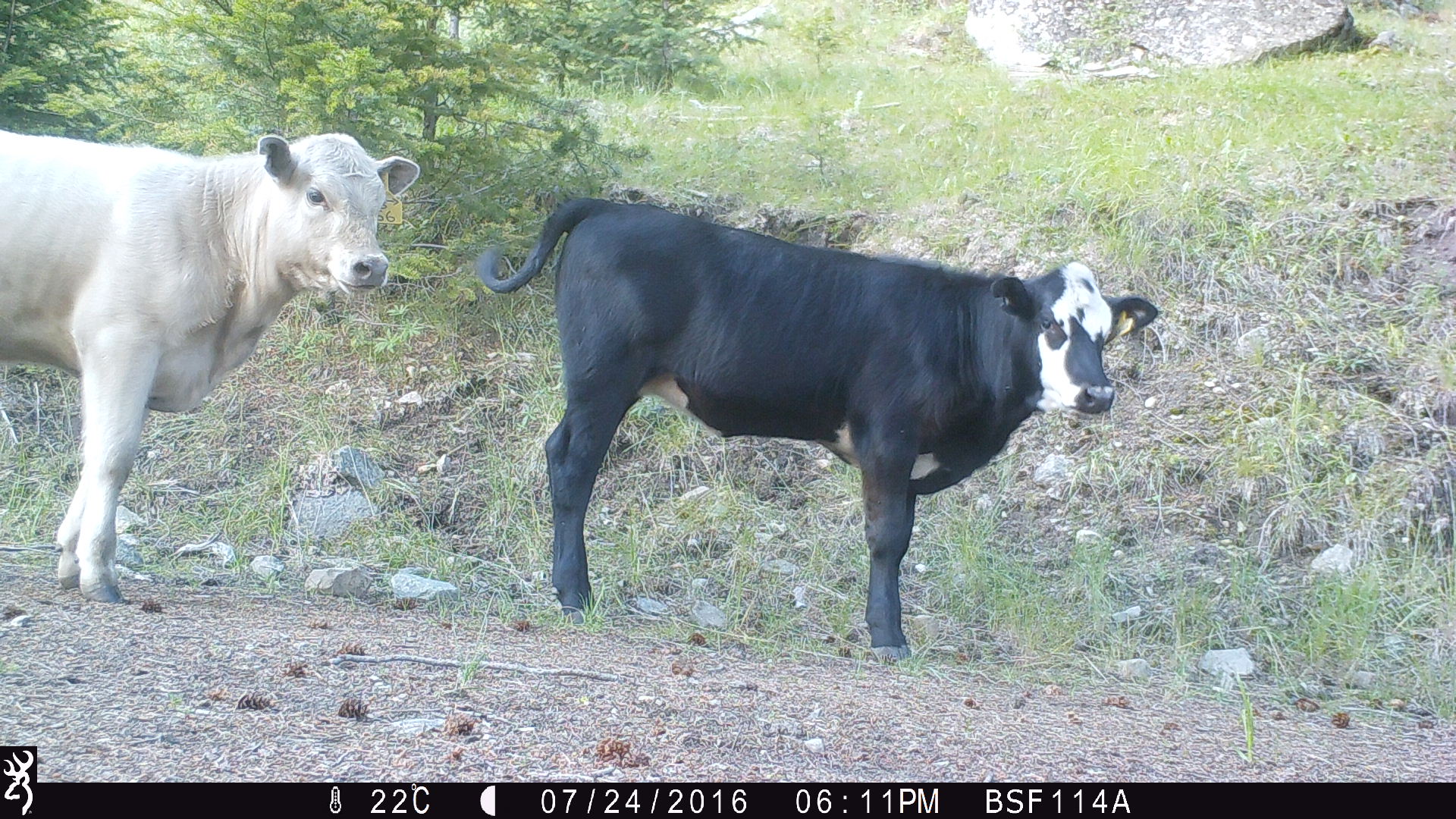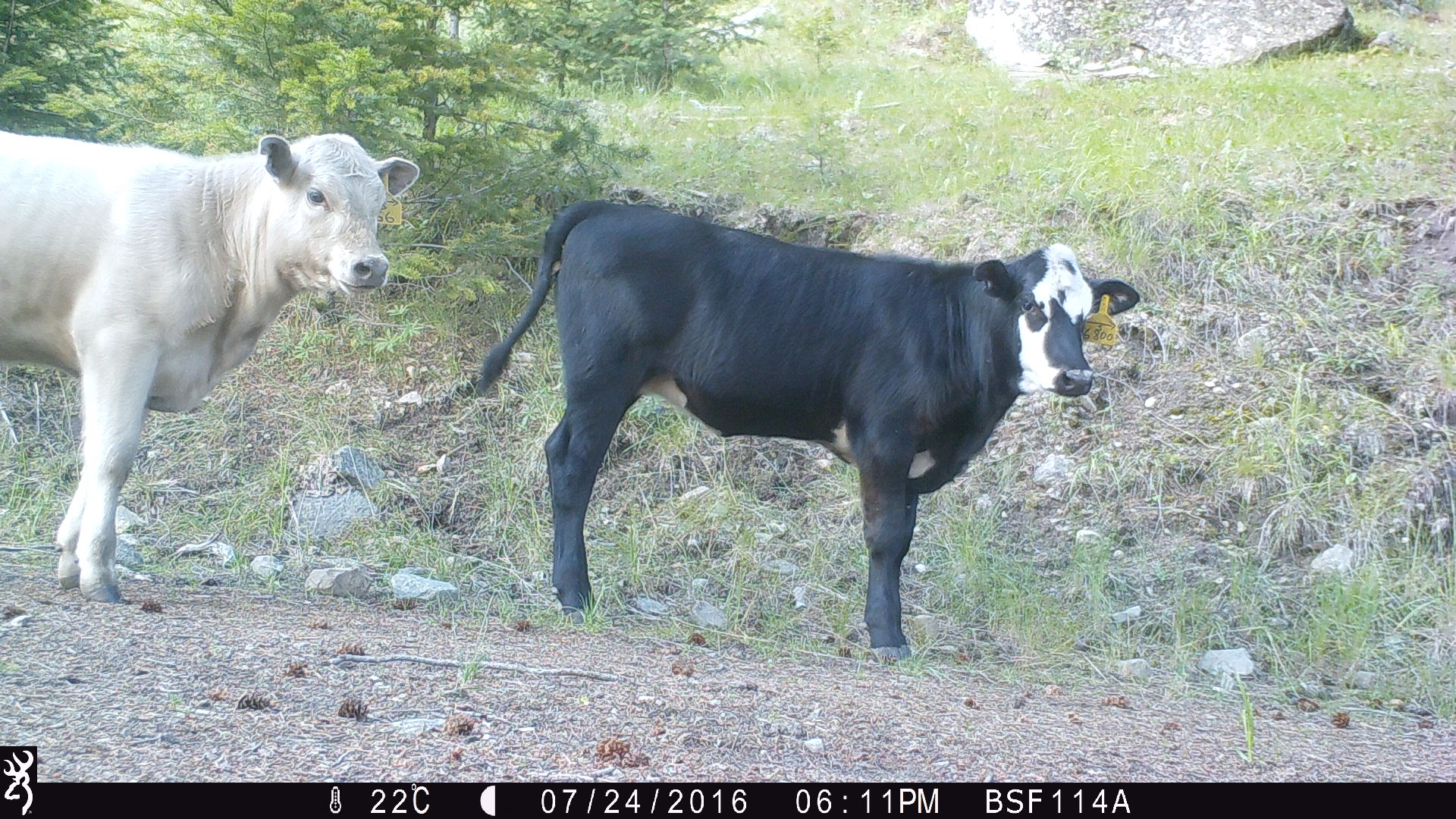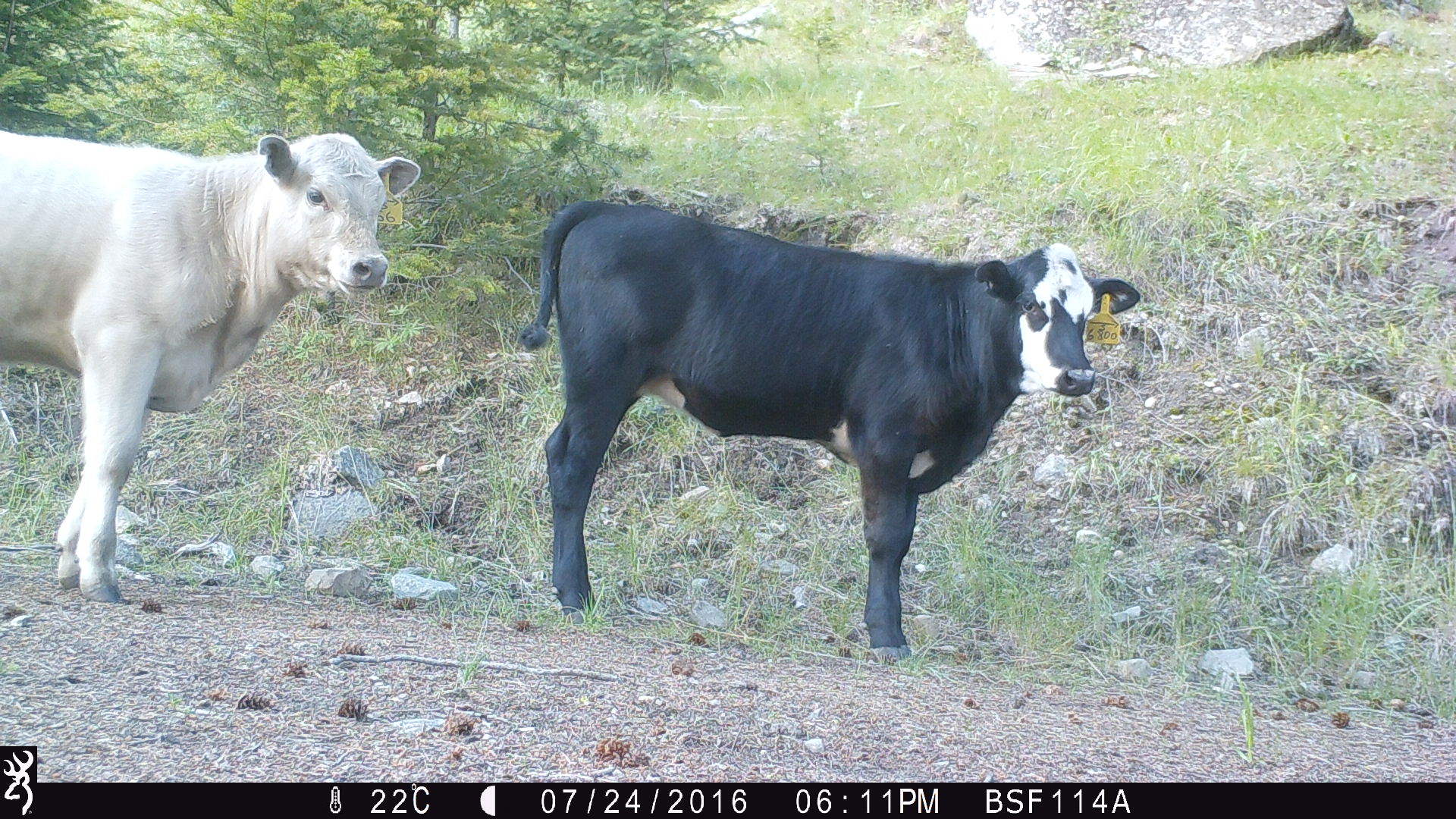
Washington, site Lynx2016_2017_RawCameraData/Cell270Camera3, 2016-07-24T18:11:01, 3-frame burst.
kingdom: Animalia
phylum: Chordata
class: Mammalia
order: Artiodactyla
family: Bovidae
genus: Bos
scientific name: Bos taurus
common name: domestic cattle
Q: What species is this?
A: Domestic cattle (Bos taurus).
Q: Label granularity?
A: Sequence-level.